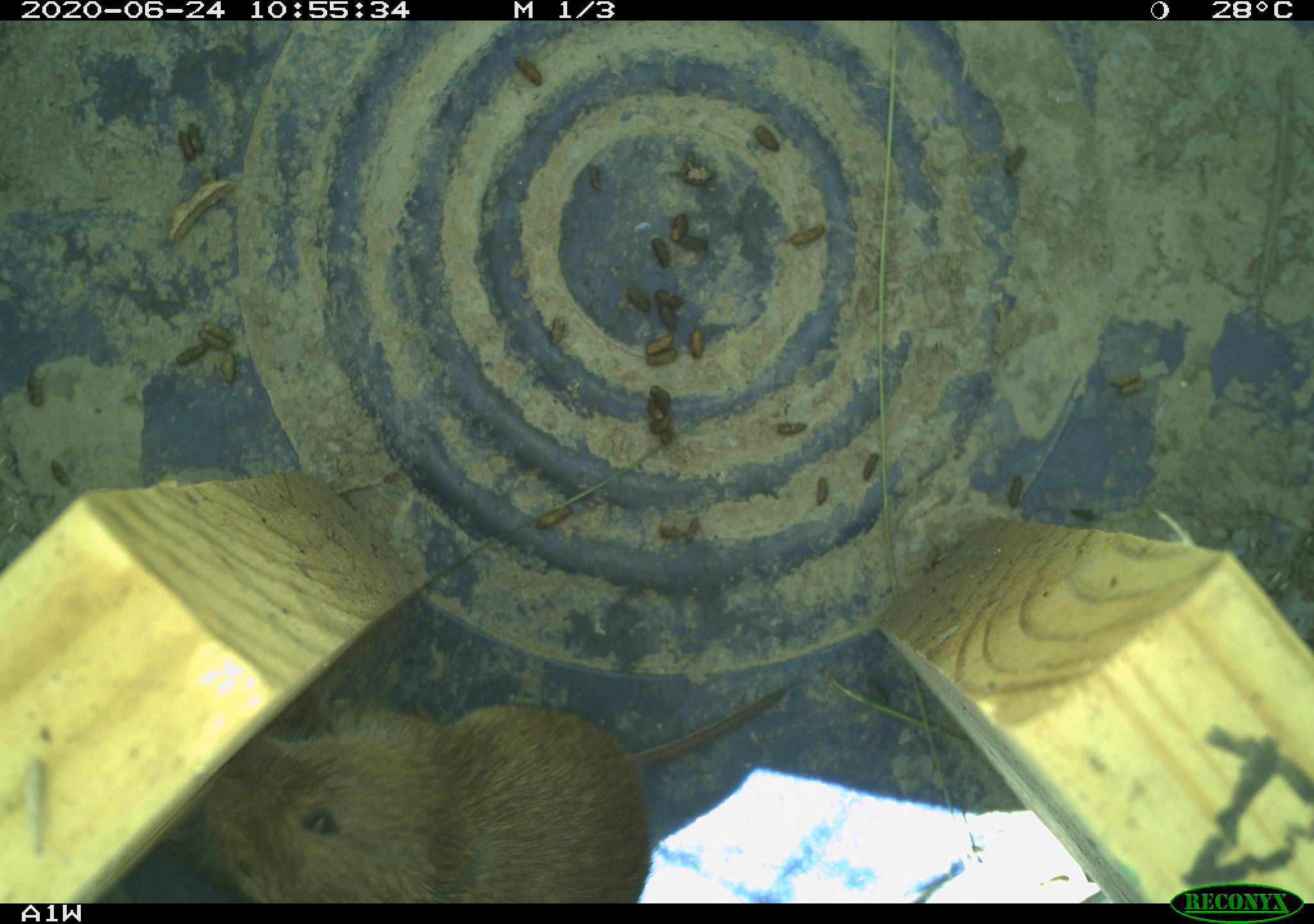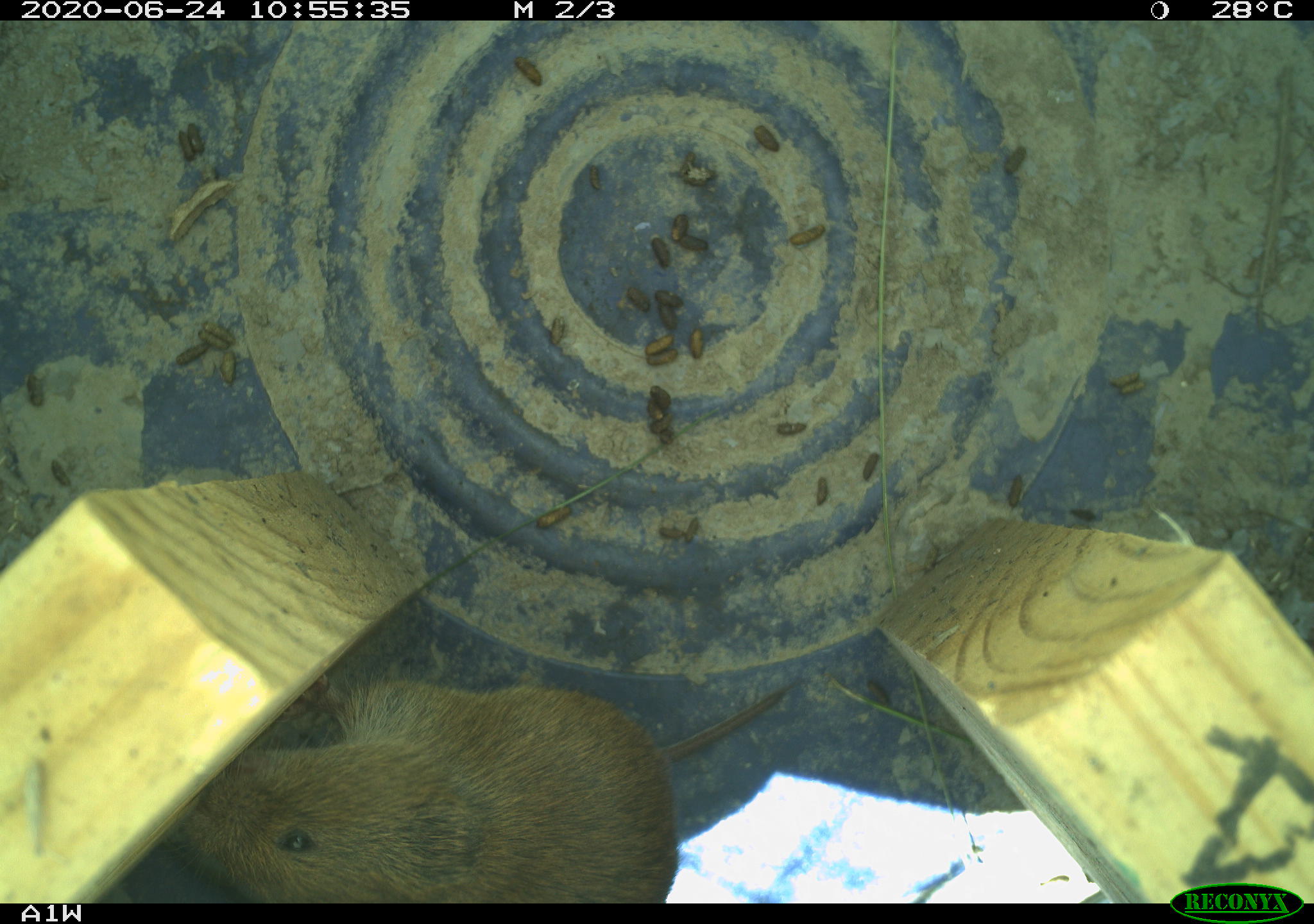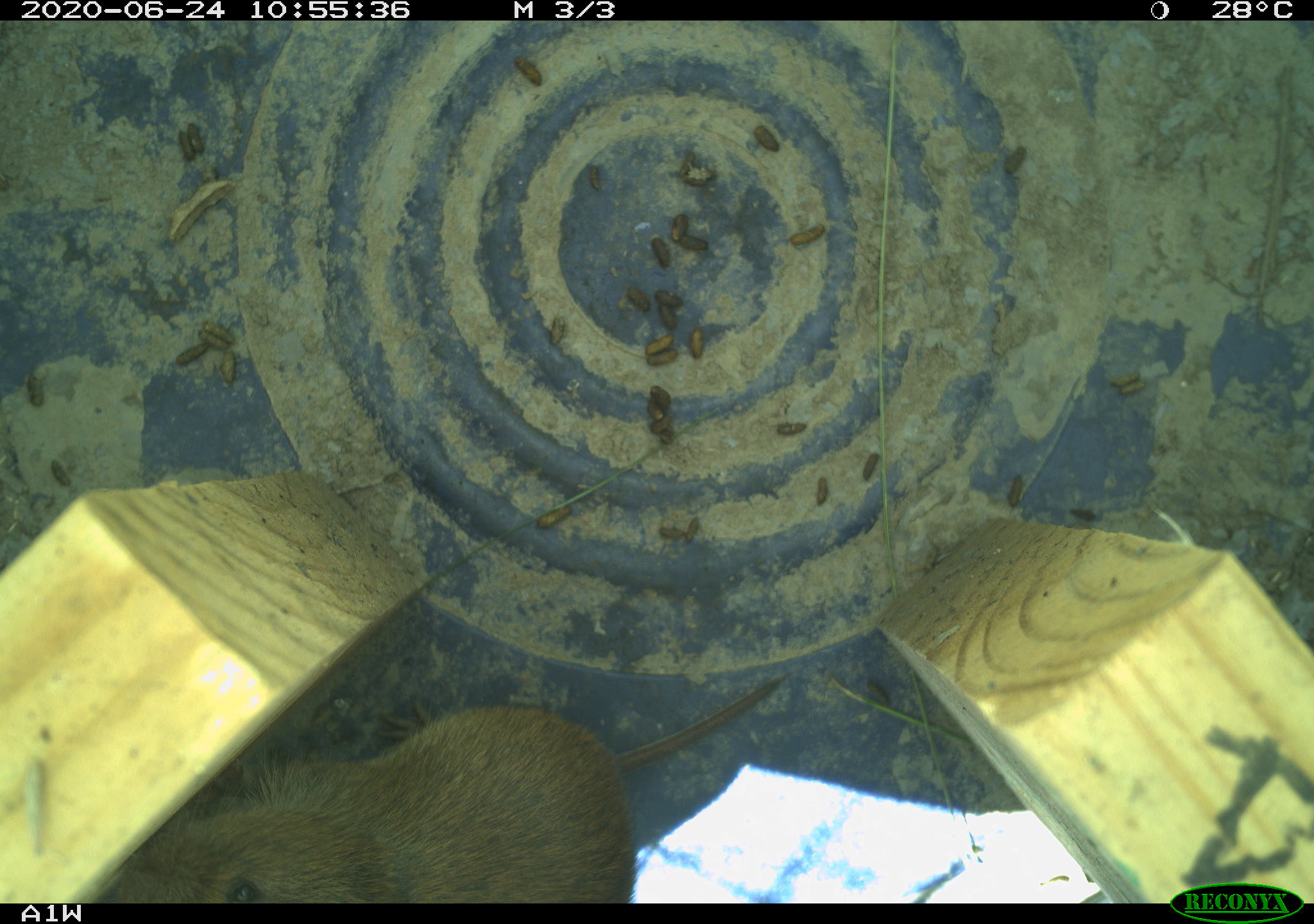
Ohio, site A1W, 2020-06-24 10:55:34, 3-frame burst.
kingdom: Animalia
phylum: Chordata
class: Mammalia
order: Rodentia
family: Cricetidae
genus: Microtus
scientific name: Microtus pennsylvanicus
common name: meadow vole